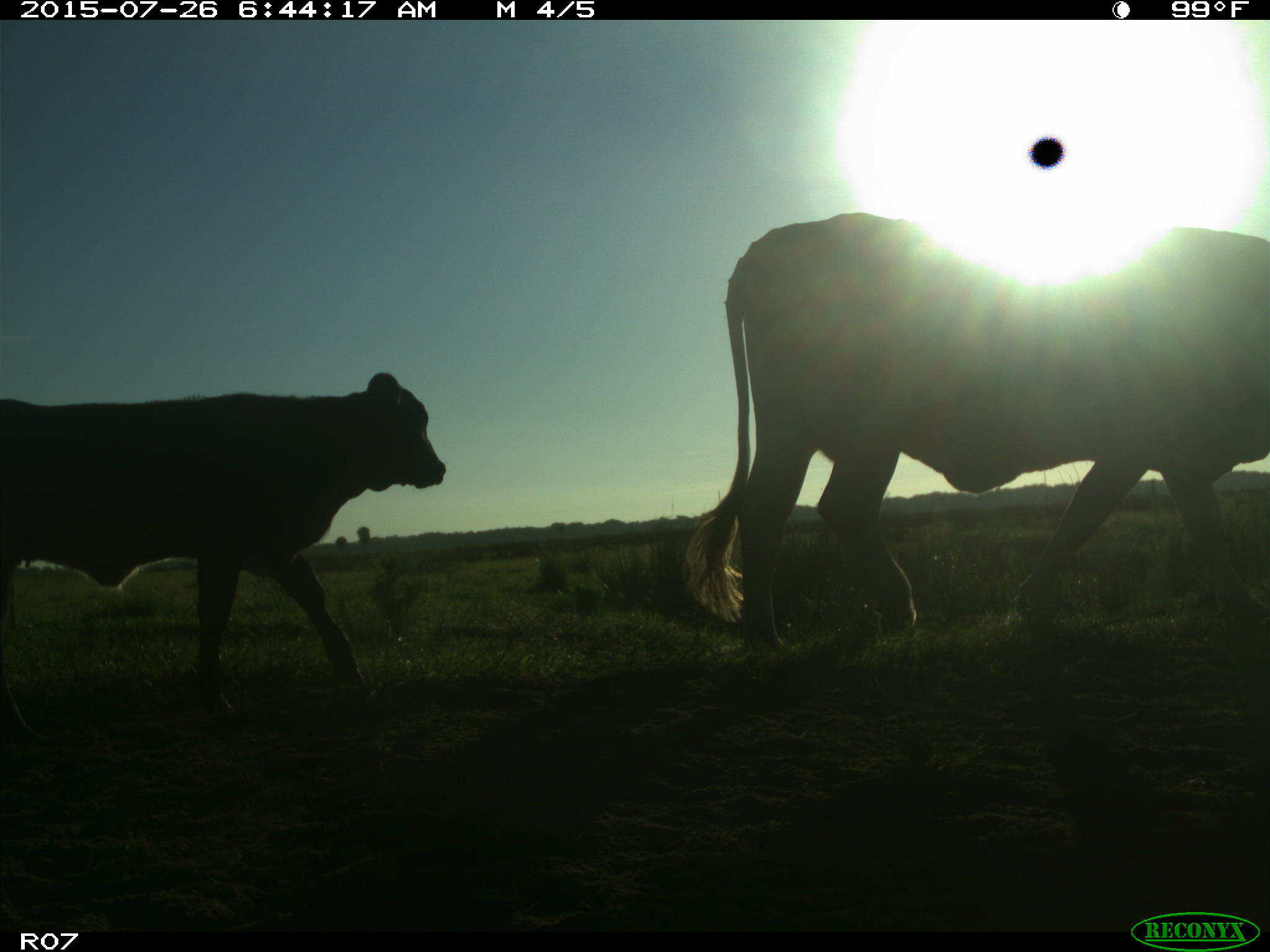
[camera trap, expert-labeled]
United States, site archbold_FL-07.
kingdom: Animalia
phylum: Chordata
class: Mammalia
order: Artiodactyla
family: Bovidae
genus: Bos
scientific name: Bos taurus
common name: domestic cow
Bos taurus (domestic cow).